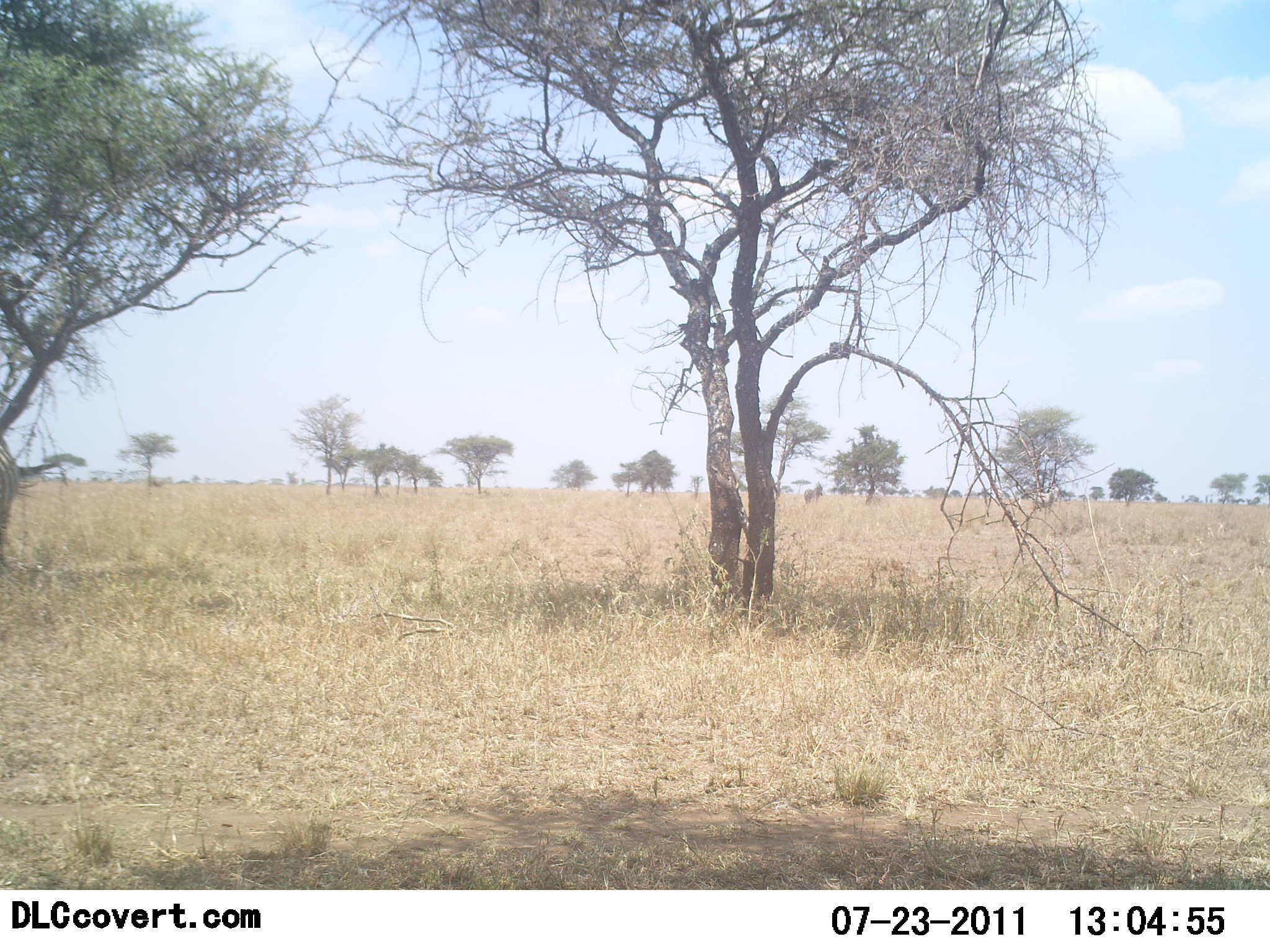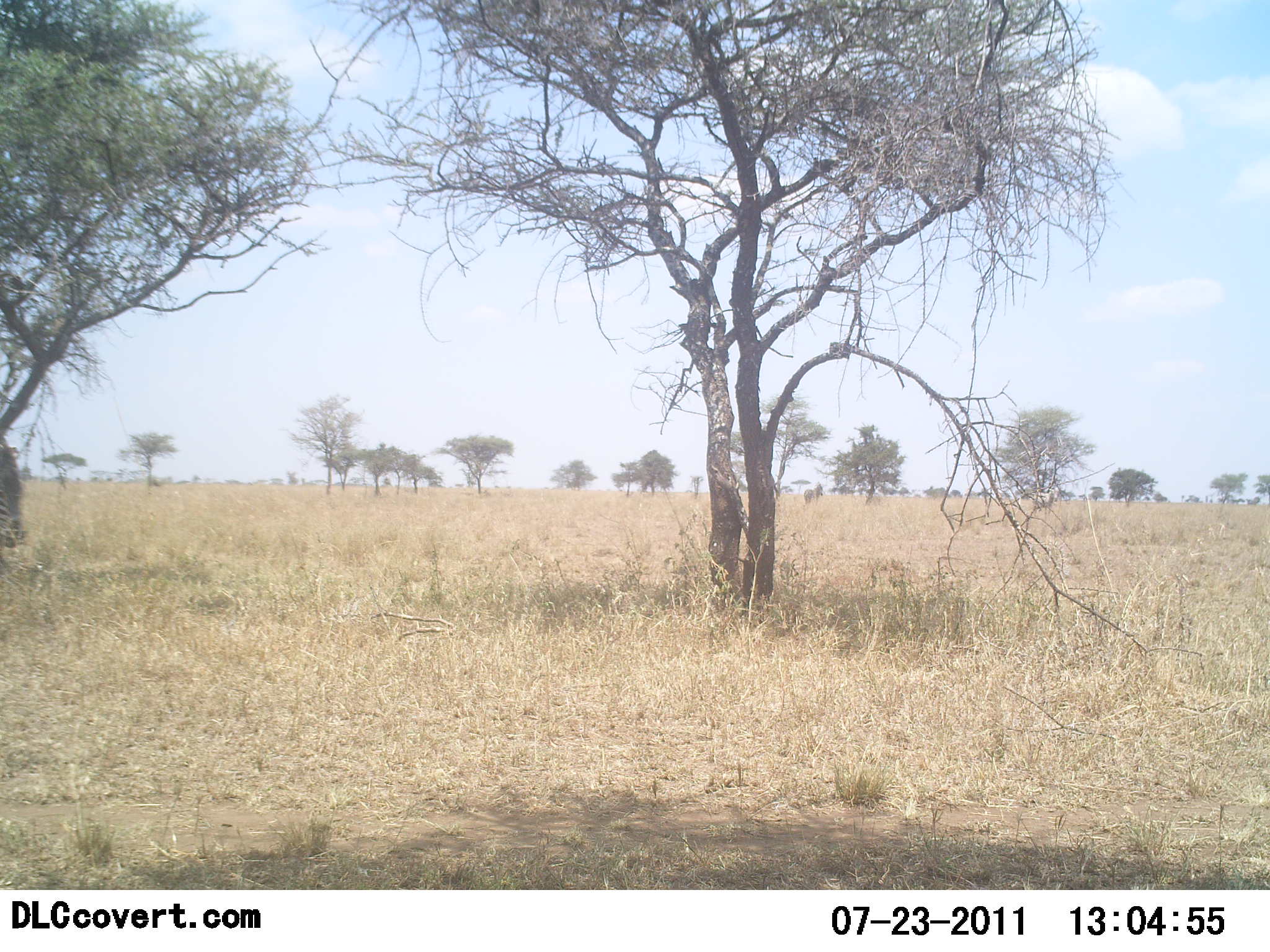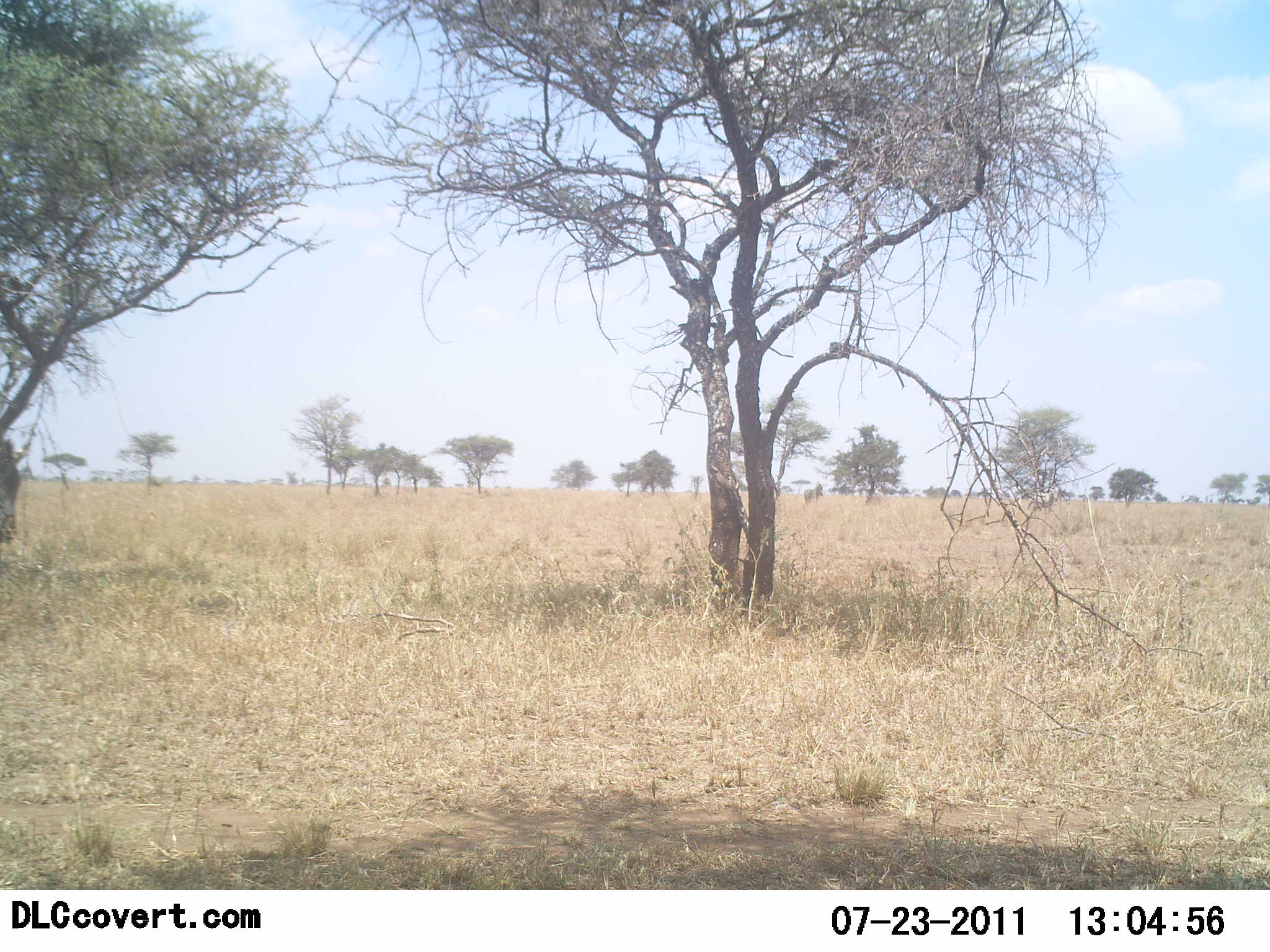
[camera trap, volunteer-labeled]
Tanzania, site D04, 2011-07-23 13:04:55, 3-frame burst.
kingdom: Animalia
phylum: Chordata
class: Mammalia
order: Perissodactyla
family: Equidae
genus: Equus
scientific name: Equus quagga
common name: plains zebra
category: zebra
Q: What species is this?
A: Zebra (plains zebra) (Equus quagga).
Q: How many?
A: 1.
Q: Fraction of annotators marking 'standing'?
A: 77%.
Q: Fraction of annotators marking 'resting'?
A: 0%.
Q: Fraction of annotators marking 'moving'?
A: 15%.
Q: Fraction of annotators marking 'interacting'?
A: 0%.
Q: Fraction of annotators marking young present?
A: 0%.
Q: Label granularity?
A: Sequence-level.